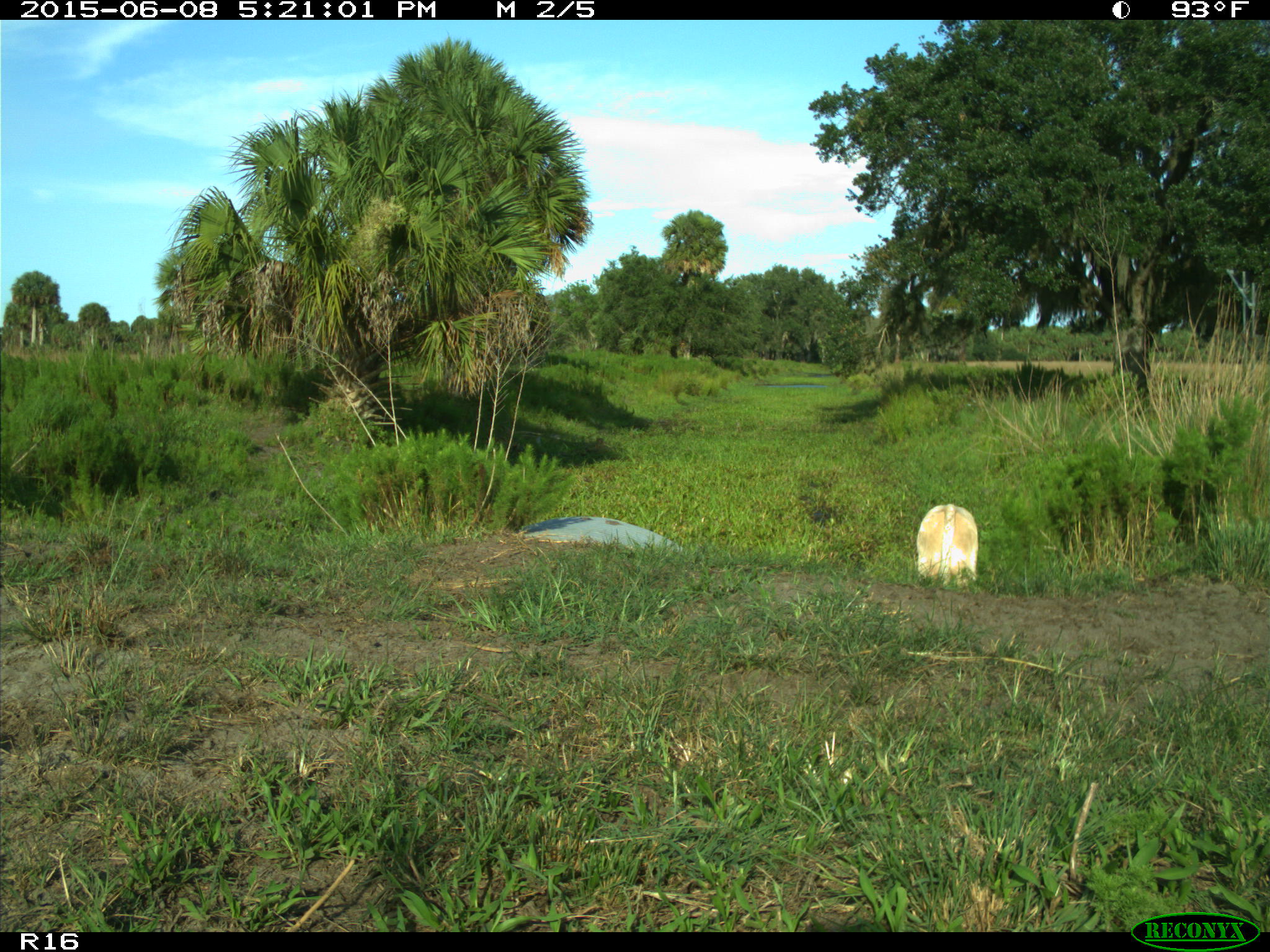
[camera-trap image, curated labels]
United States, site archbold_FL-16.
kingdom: Animalia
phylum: Chordata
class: Mammalia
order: Artiodactyla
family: Bovidae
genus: Bos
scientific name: Bos taurus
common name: domestic cow